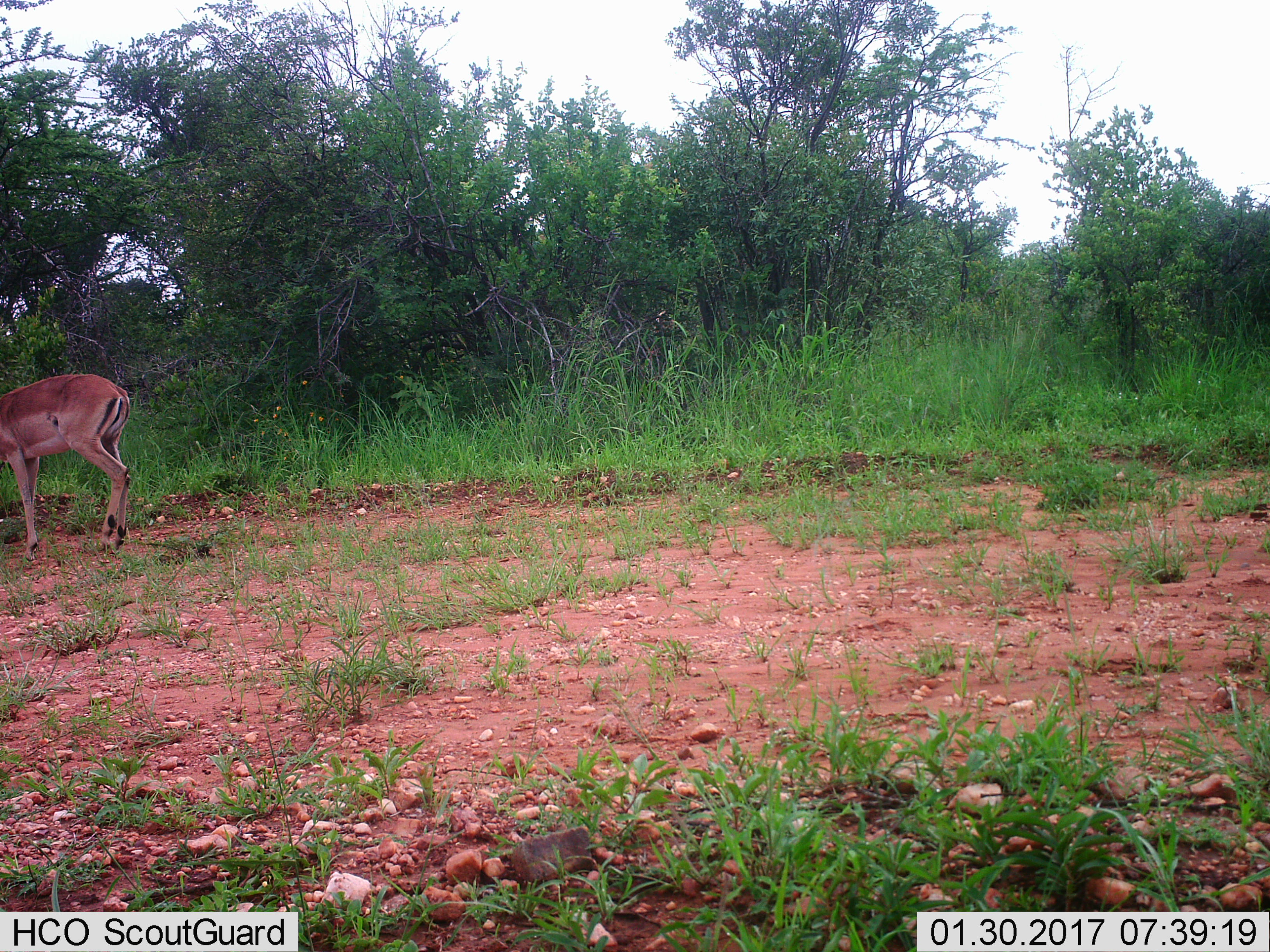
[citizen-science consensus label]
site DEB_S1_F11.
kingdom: Animalia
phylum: Chordata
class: Mammalia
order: Artiodactyla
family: Bovidae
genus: Aepyceros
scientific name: Aepyceros melampus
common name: impala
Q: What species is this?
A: Impala (Aepyceros melampus).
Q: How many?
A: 1.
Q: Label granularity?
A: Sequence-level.